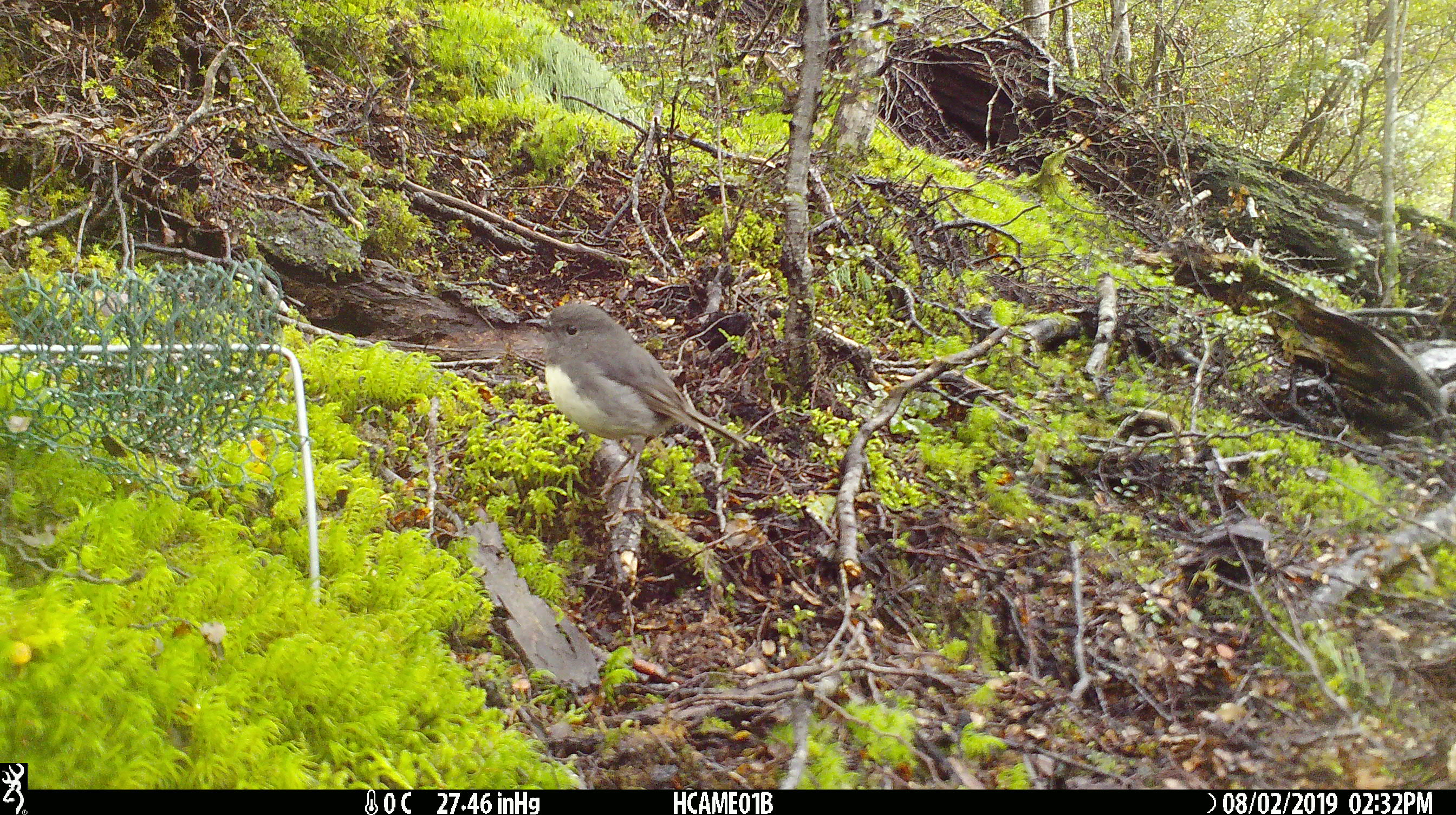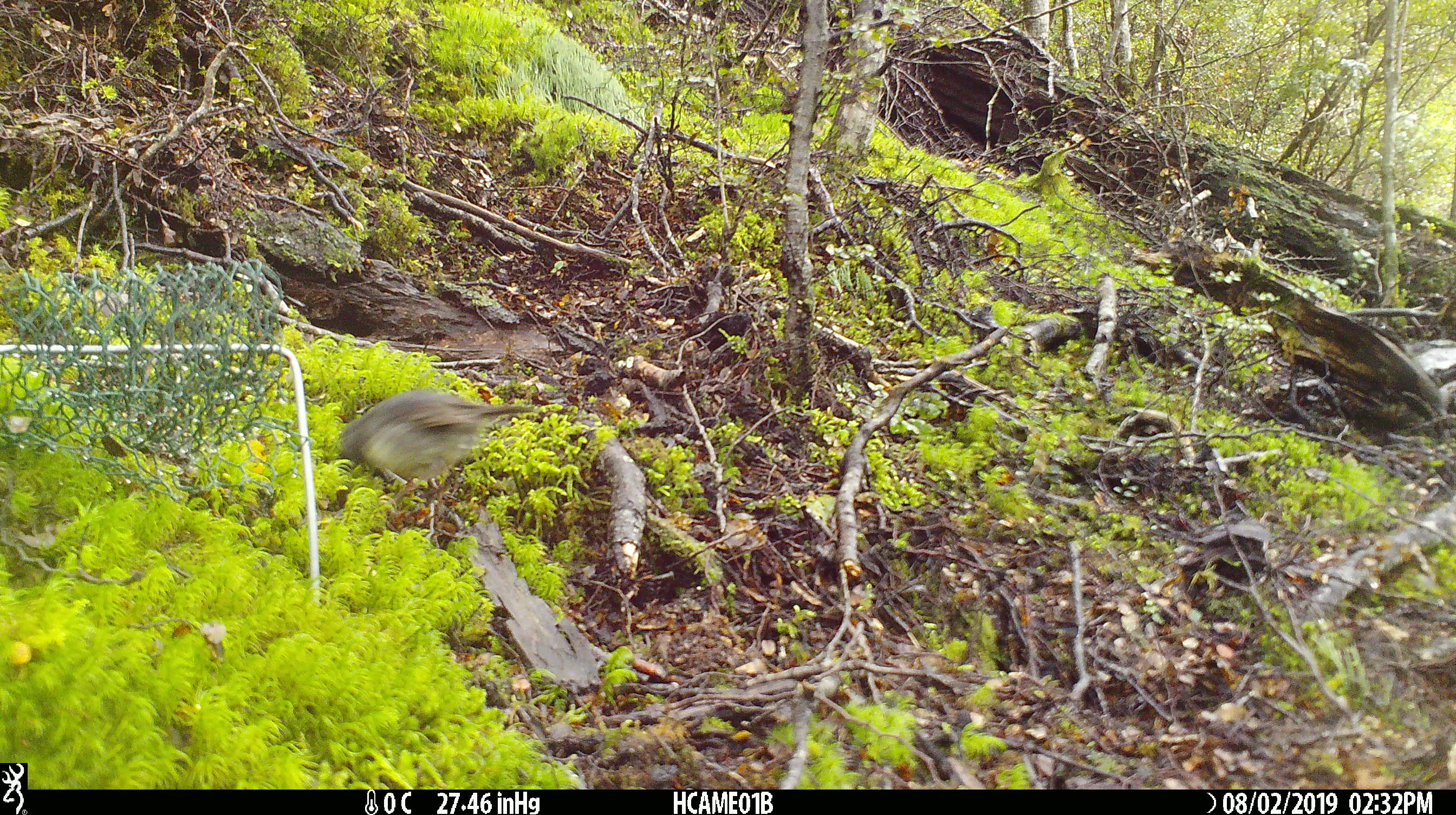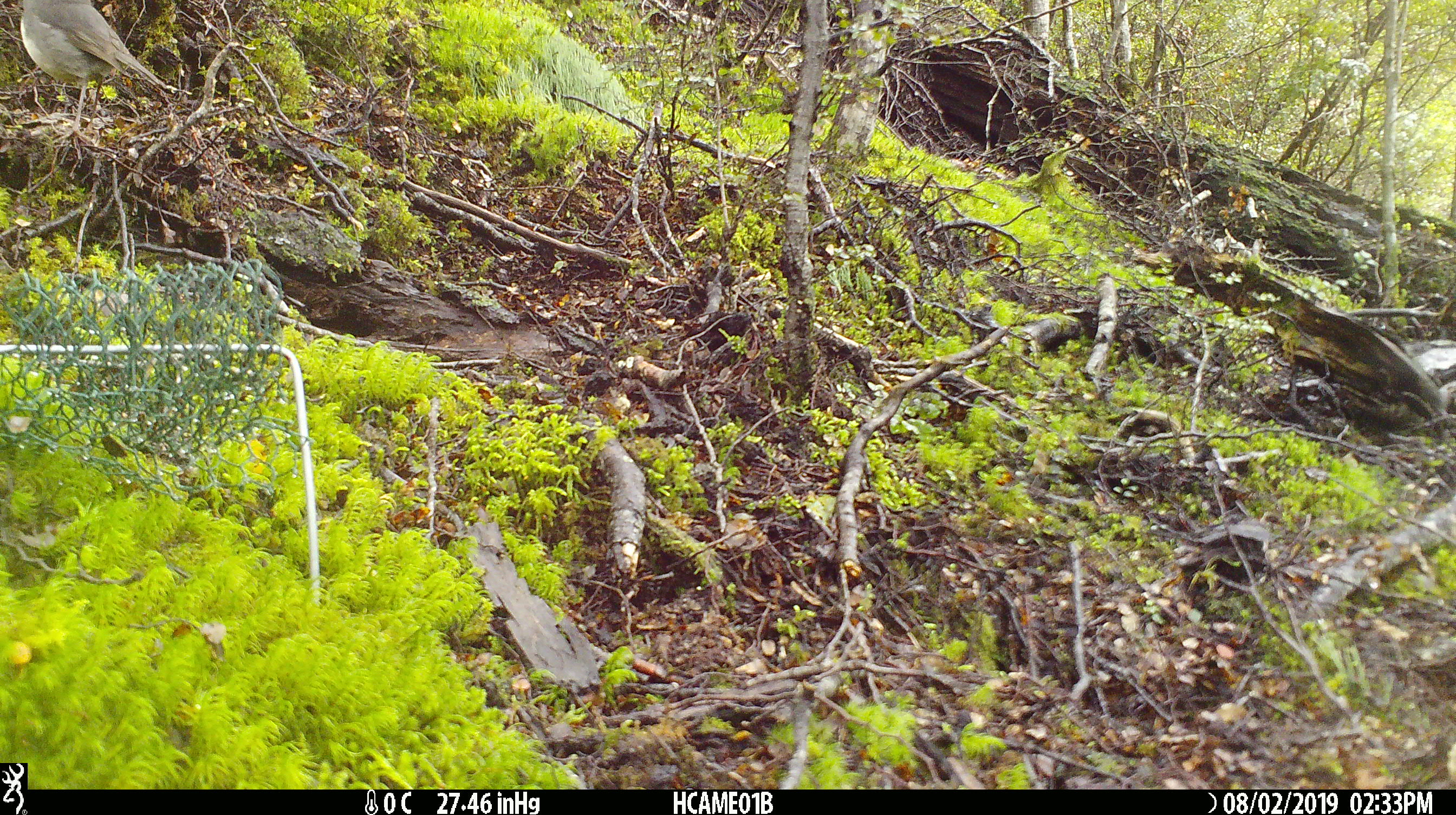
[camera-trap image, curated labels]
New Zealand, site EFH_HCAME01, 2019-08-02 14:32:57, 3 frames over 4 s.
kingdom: Animalia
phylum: Chordata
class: Aves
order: Passeriformes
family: Petroicidae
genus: Petroica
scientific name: Petroica australis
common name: new zealand robin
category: robin